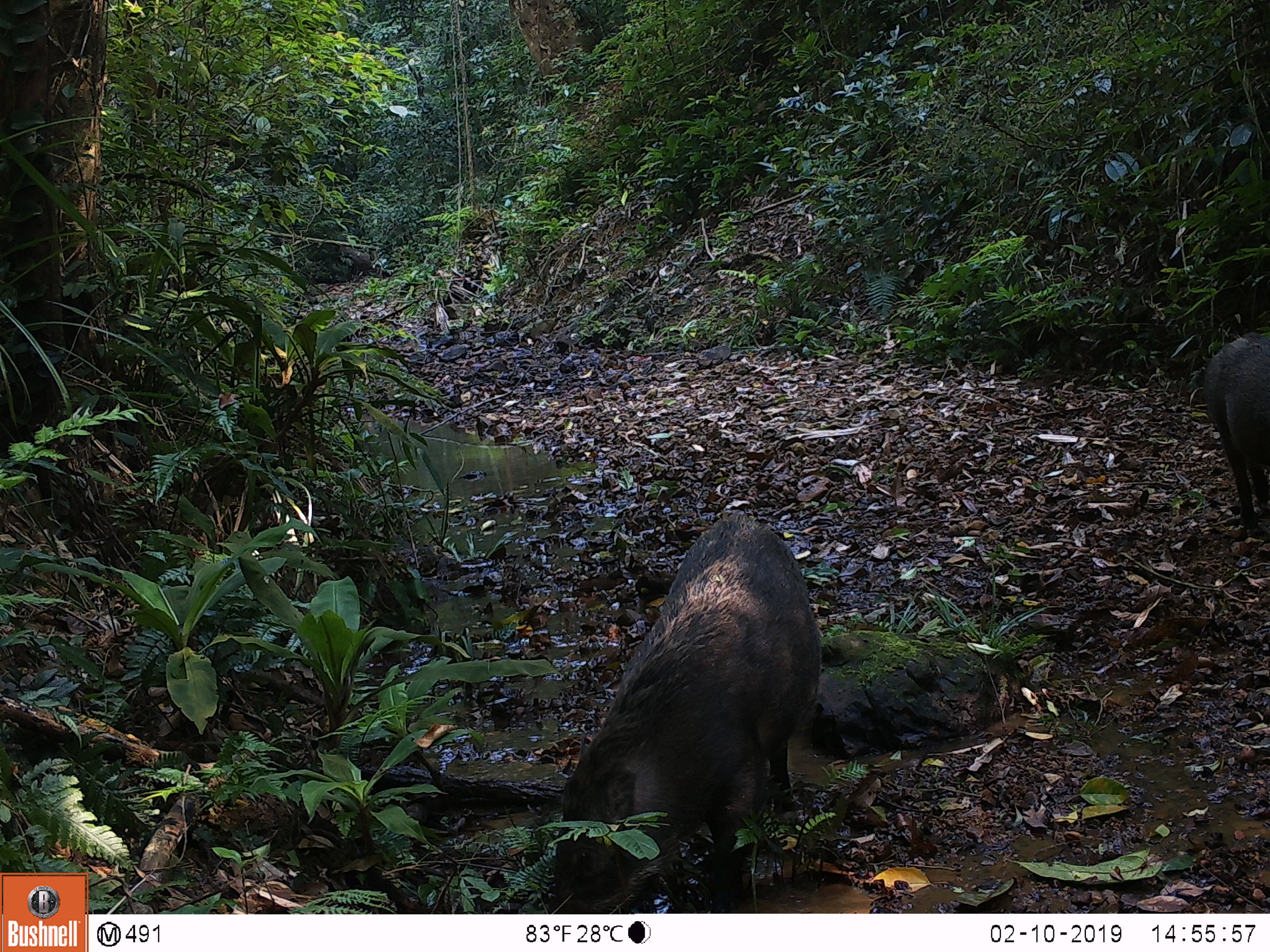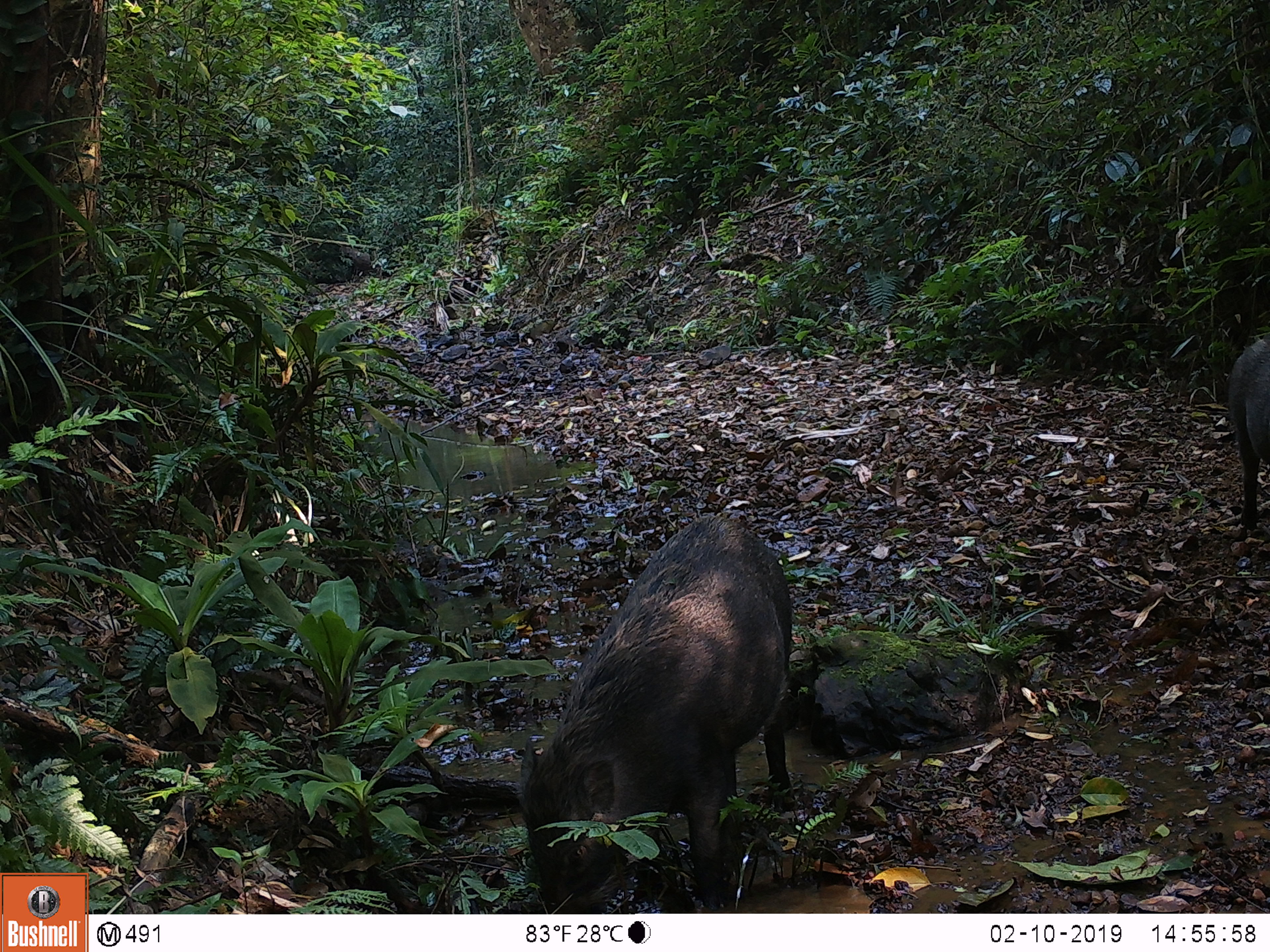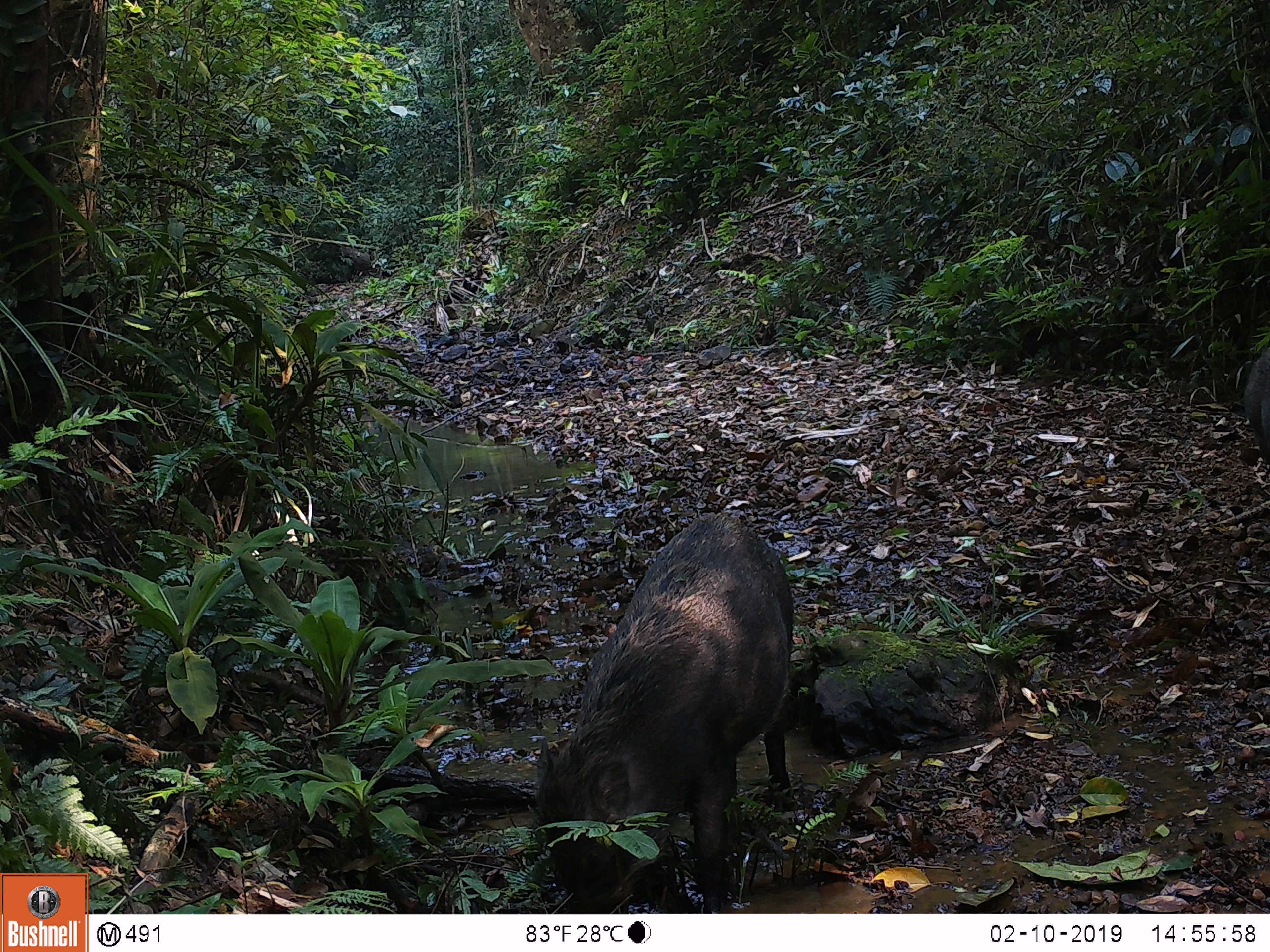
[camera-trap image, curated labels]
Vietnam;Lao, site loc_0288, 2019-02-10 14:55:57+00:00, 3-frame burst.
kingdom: Animalia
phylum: Chordata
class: Mammalia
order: Artiodactyla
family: Suidae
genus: Sus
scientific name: Sus scrofa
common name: eurasian wild pig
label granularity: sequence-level